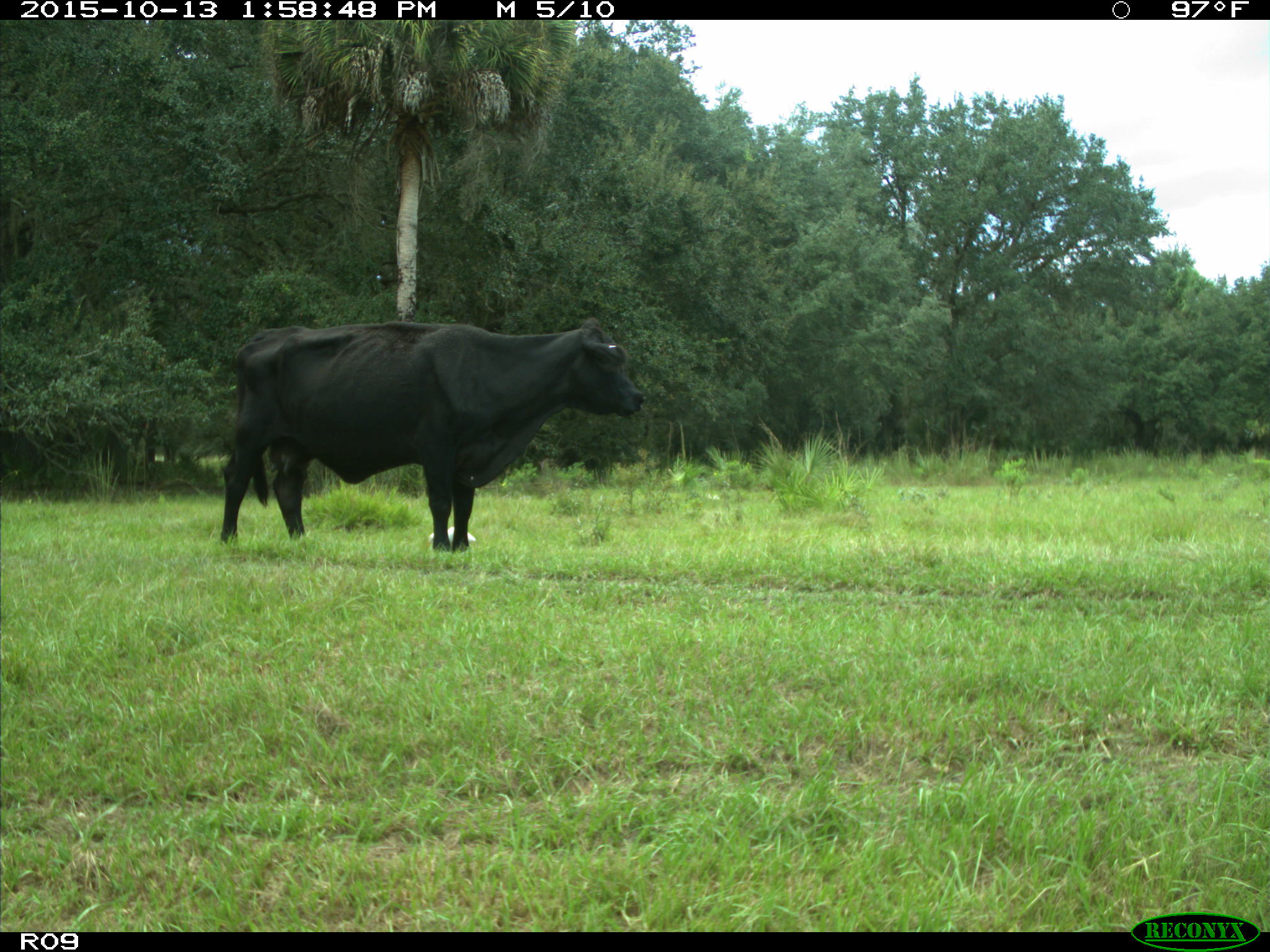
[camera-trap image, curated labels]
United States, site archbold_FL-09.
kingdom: Animalia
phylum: Chordata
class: Mammalia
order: Artiodactyla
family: Bovidae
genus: Bos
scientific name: Bos taurus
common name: domestic cow